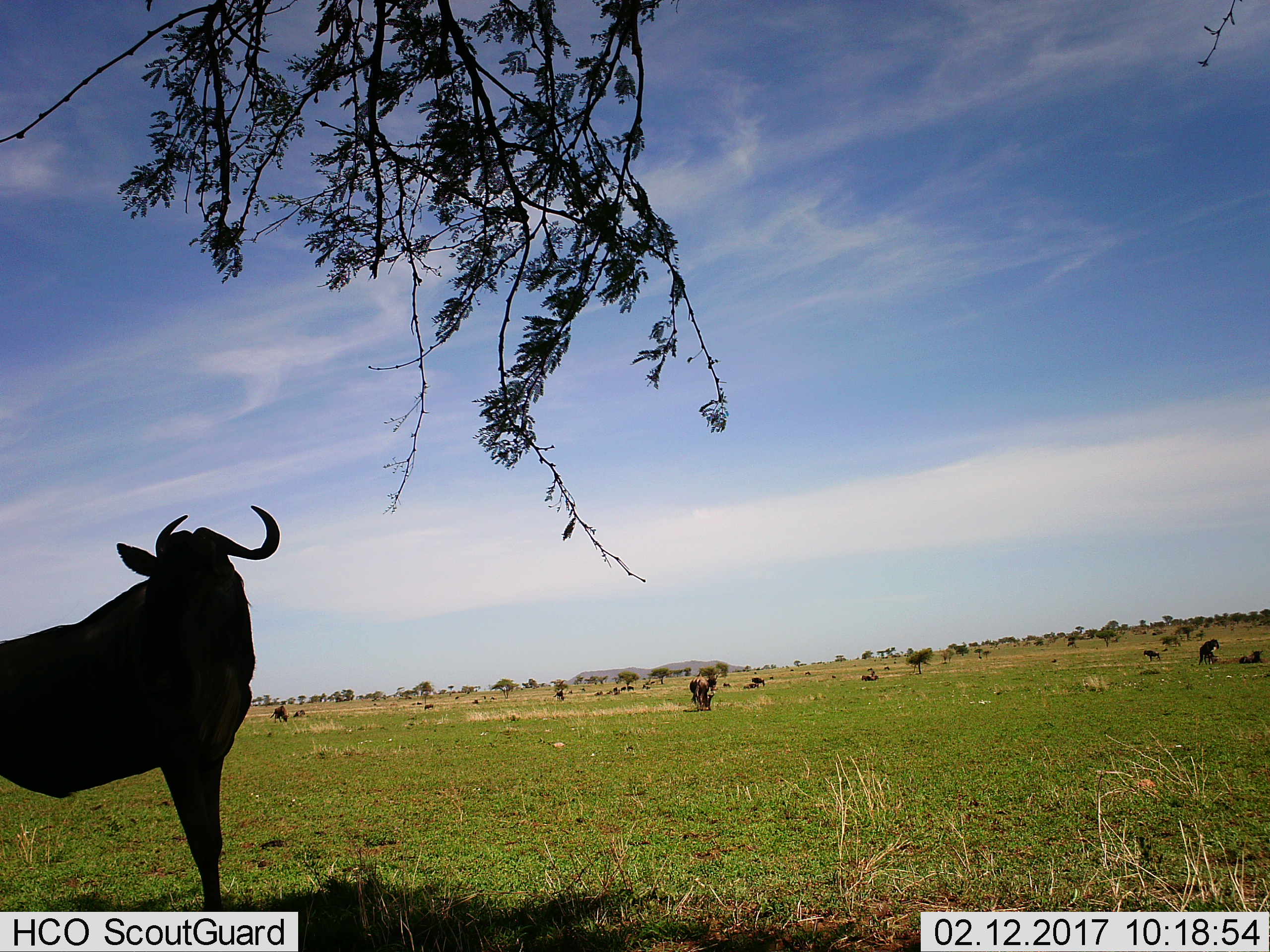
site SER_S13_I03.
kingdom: Animalia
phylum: Chordata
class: Mammalia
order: Artiodactyla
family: Bovidae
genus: Connochaetes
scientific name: Connochaetes taurinus taurinus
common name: blue wildebeest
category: wildebeestblue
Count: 11-50.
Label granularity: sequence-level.